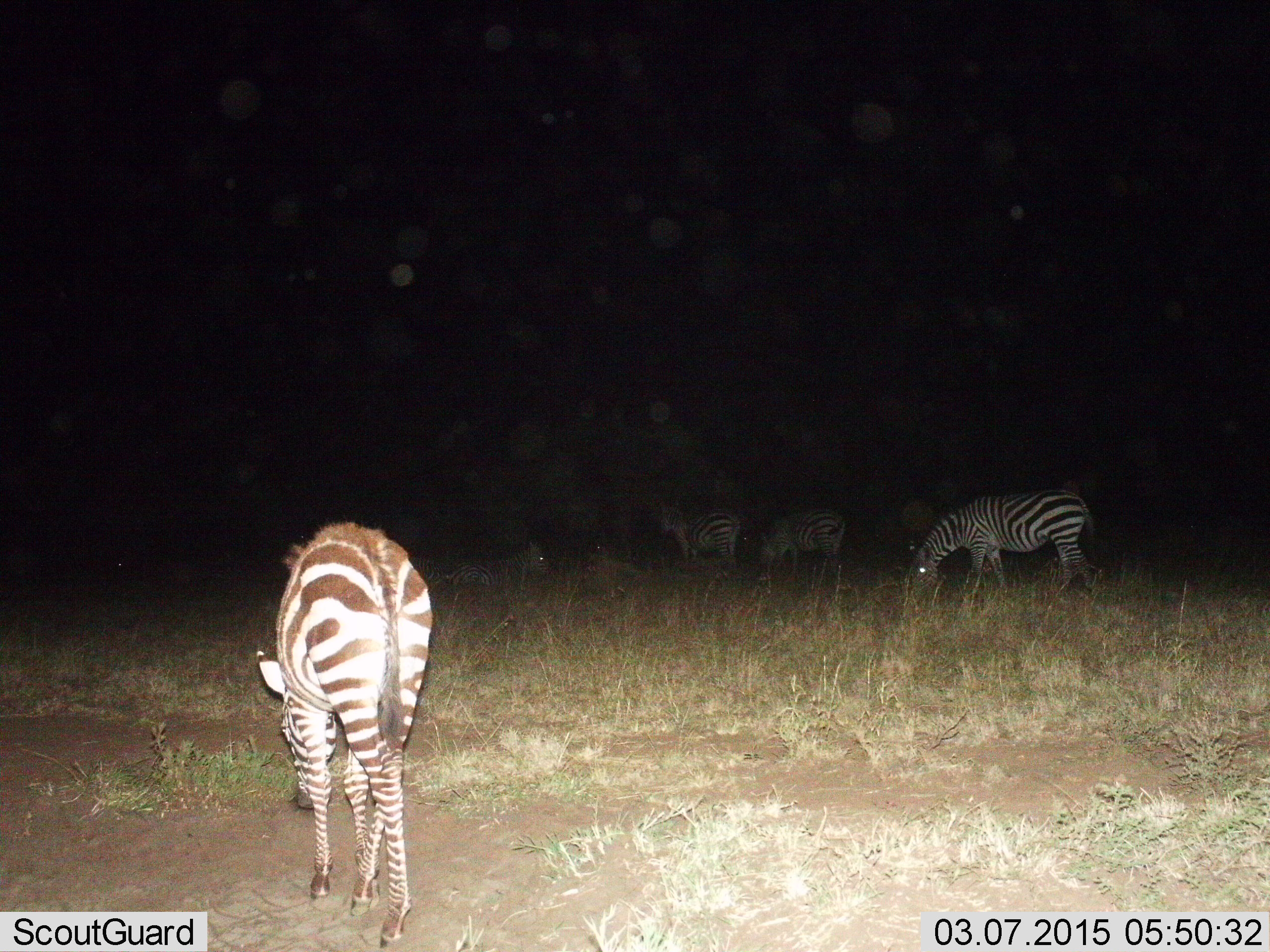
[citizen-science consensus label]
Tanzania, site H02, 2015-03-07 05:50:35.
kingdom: Animalia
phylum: Chordata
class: Mammalia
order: Perissodactyla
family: Equidae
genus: Equus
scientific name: Equus quagga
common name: plains zebra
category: zebra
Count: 5.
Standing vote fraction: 40%.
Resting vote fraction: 30%.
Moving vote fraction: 10%.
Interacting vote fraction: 0%.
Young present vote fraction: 20%.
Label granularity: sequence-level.